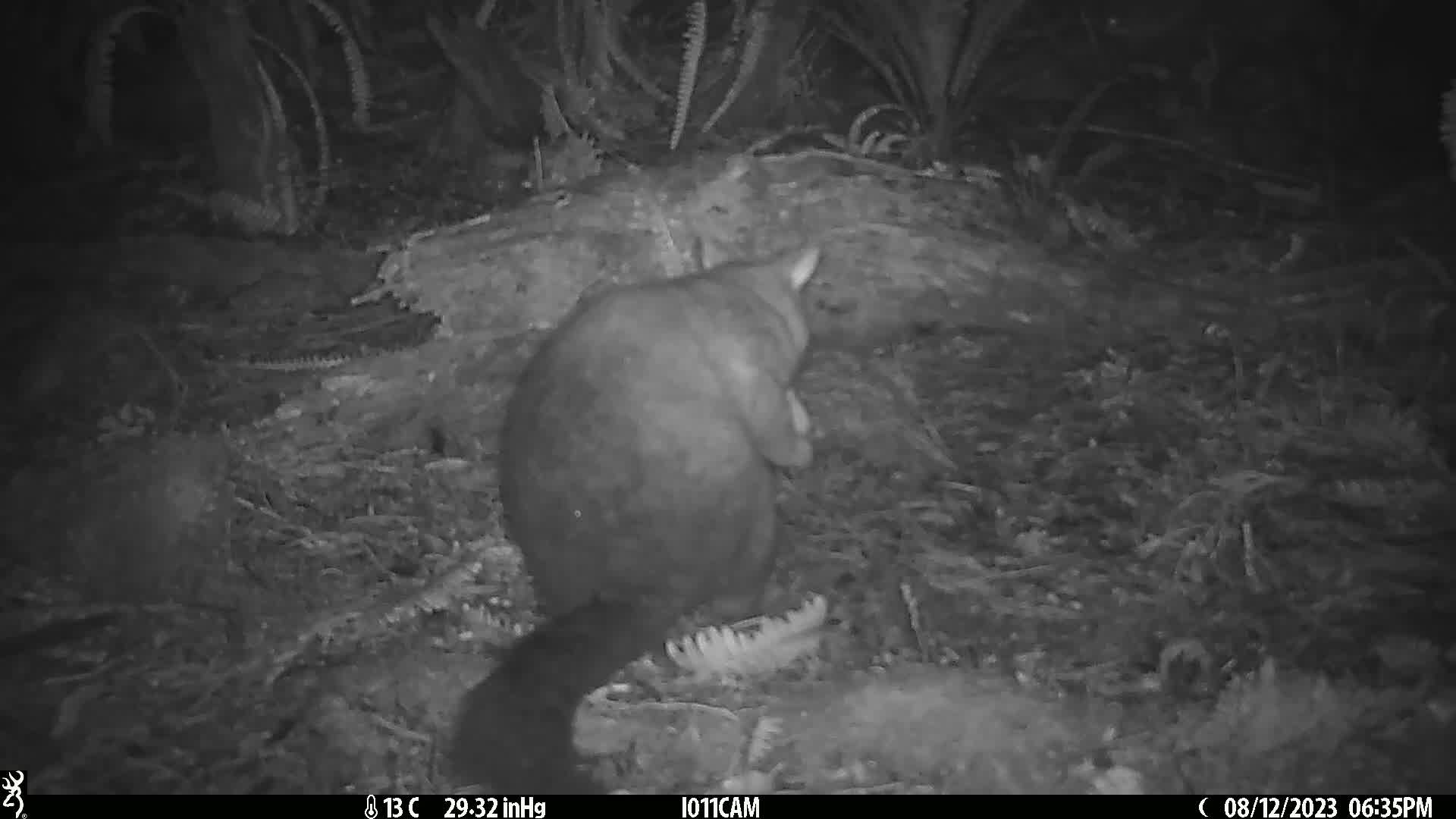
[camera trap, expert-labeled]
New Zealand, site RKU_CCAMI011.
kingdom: Animalia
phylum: Chordata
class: Mammalia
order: Diprotodontia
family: Phalangeridae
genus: Trichosurus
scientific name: Trichosurus vulpecula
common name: common brushtail possum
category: possum